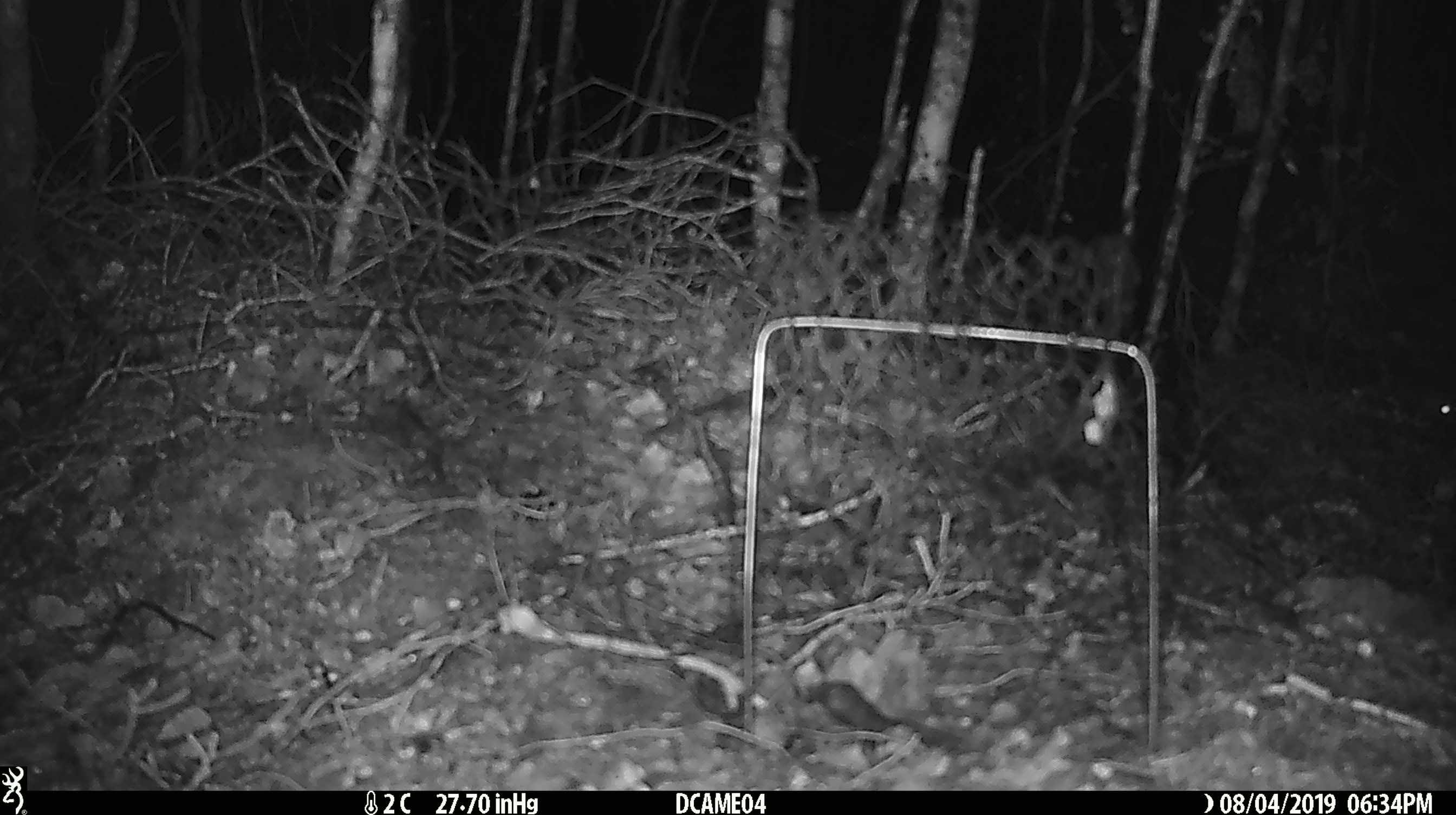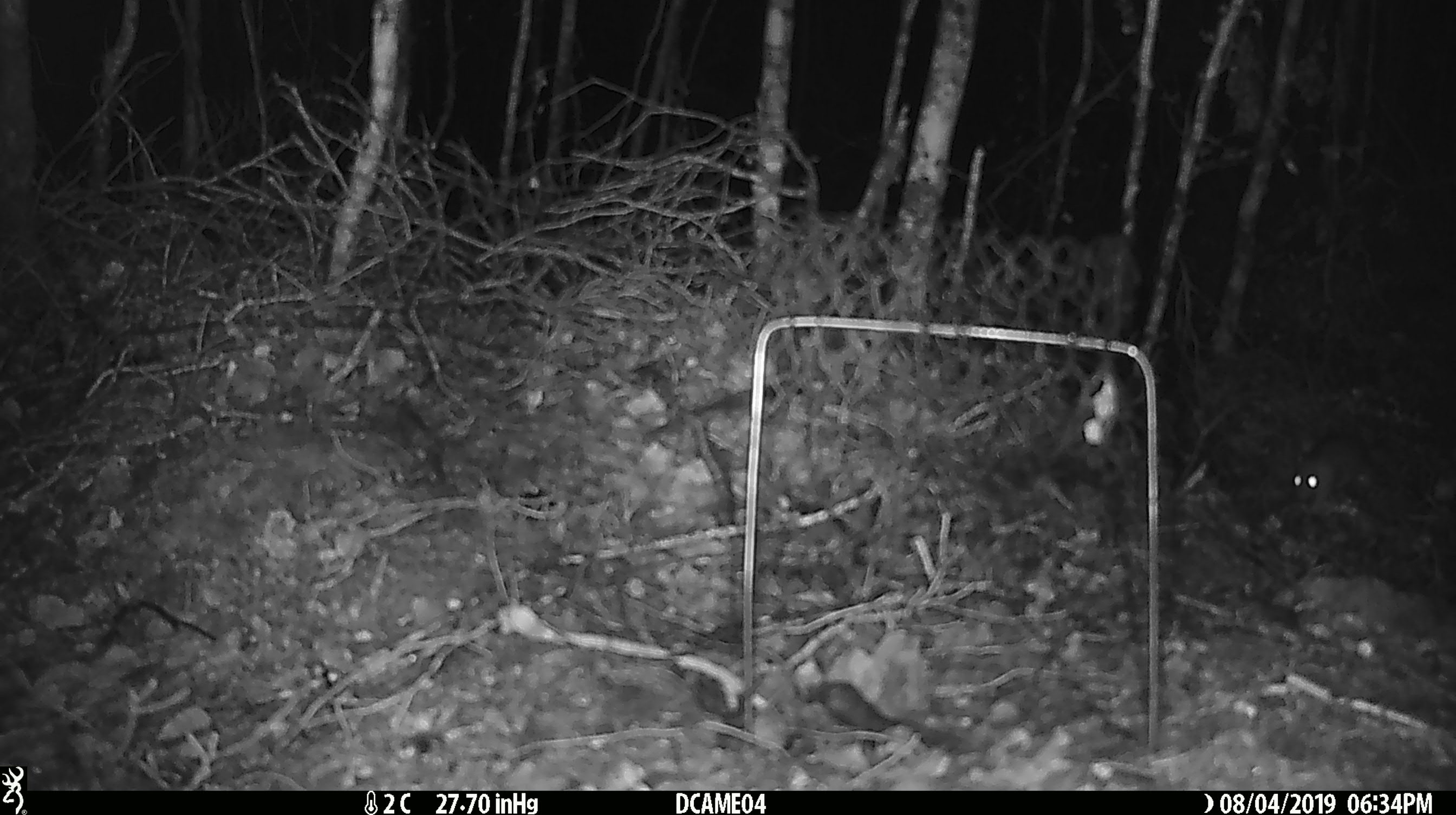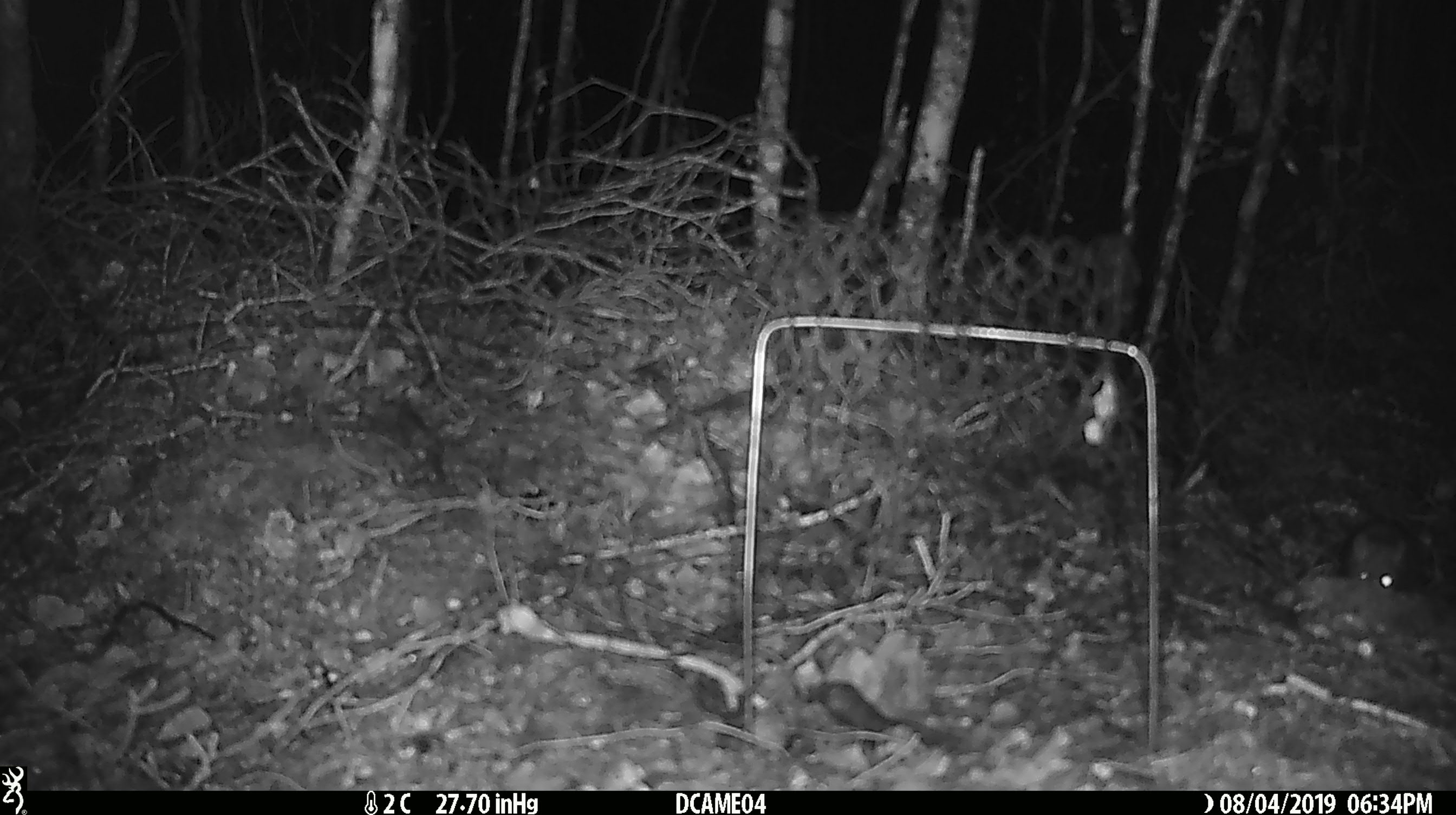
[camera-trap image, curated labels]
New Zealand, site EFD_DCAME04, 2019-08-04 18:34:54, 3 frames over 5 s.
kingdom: Animalia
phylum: Chordata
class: Mammalia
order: Rodentia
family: Muridae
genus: Rattus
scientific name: Rattus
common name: rat